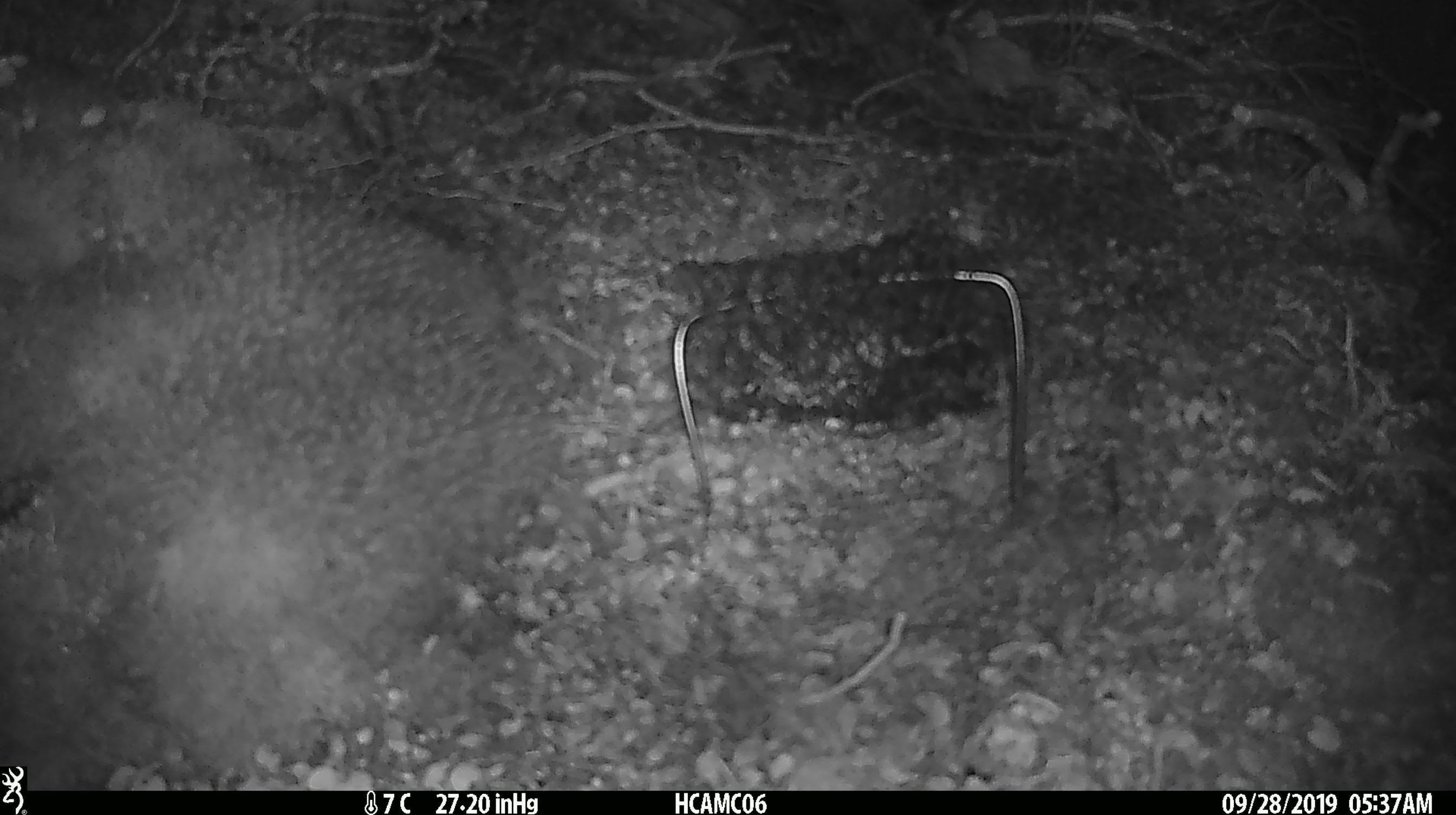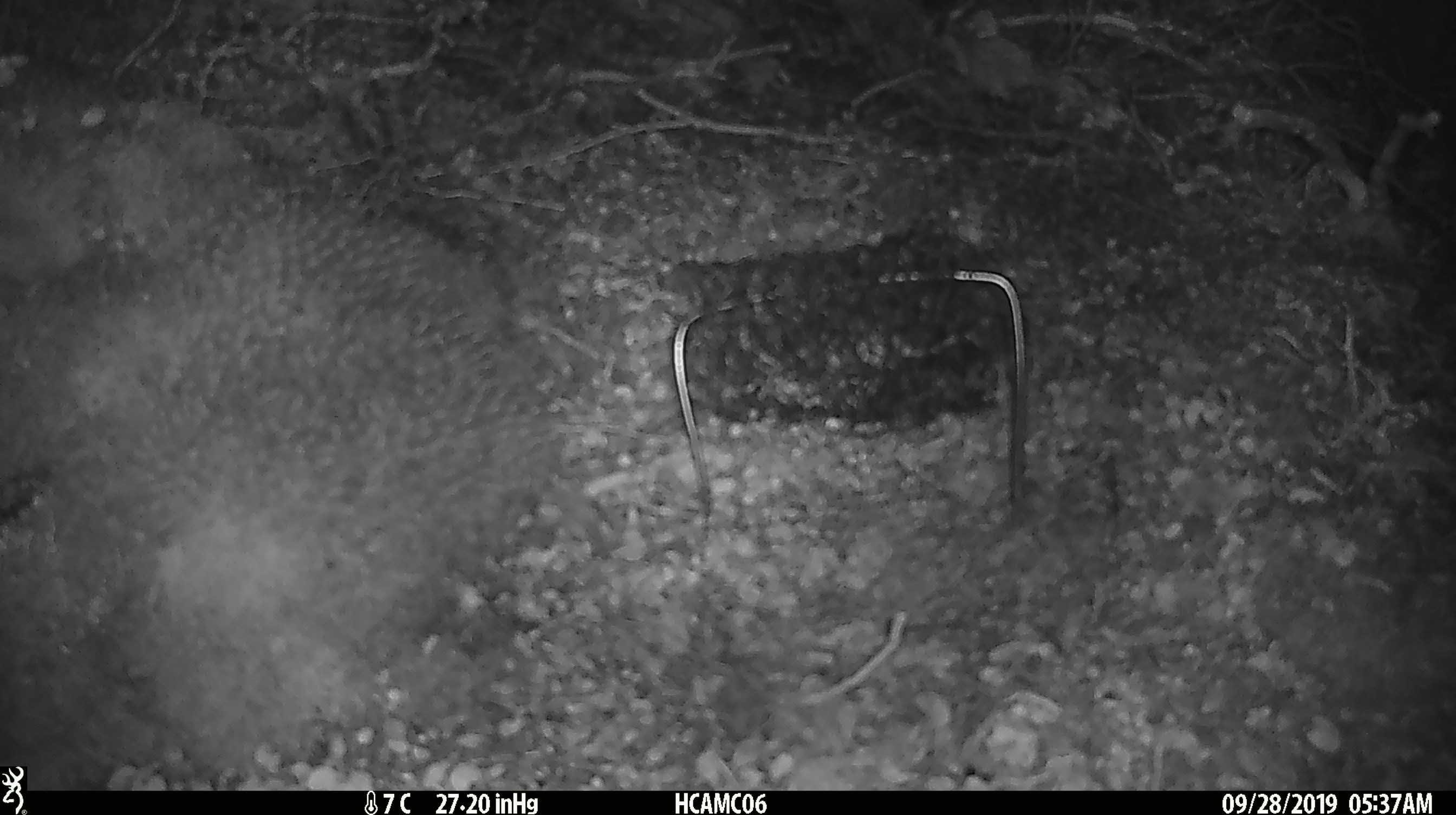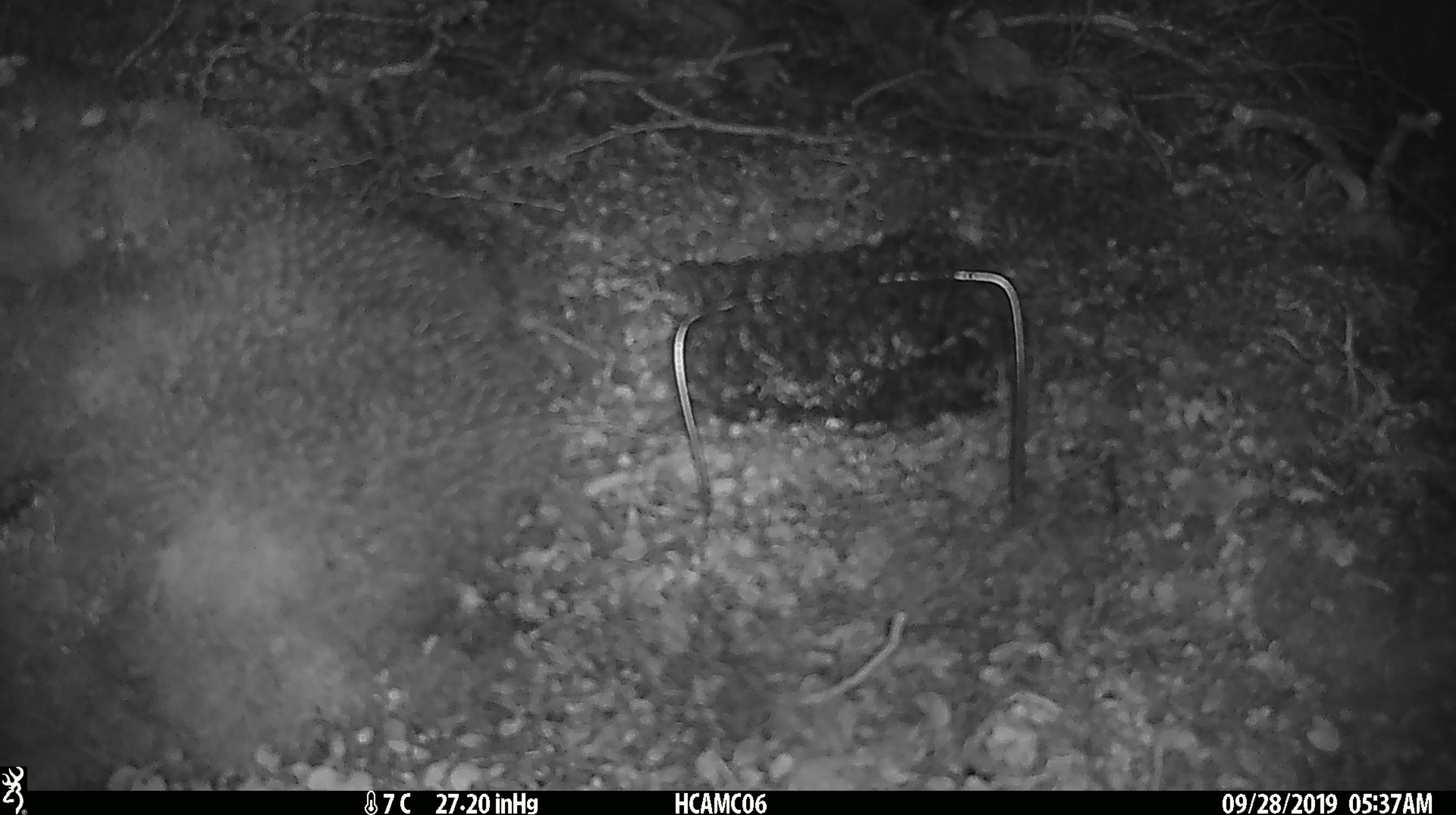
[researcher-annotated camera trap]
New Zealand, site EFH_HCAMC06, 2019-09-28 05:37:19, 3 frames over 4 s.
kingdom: Animalia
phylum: Chordata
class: Mammalia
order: Rodentia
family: Muridae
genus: Mus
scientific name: Mus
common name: mouse